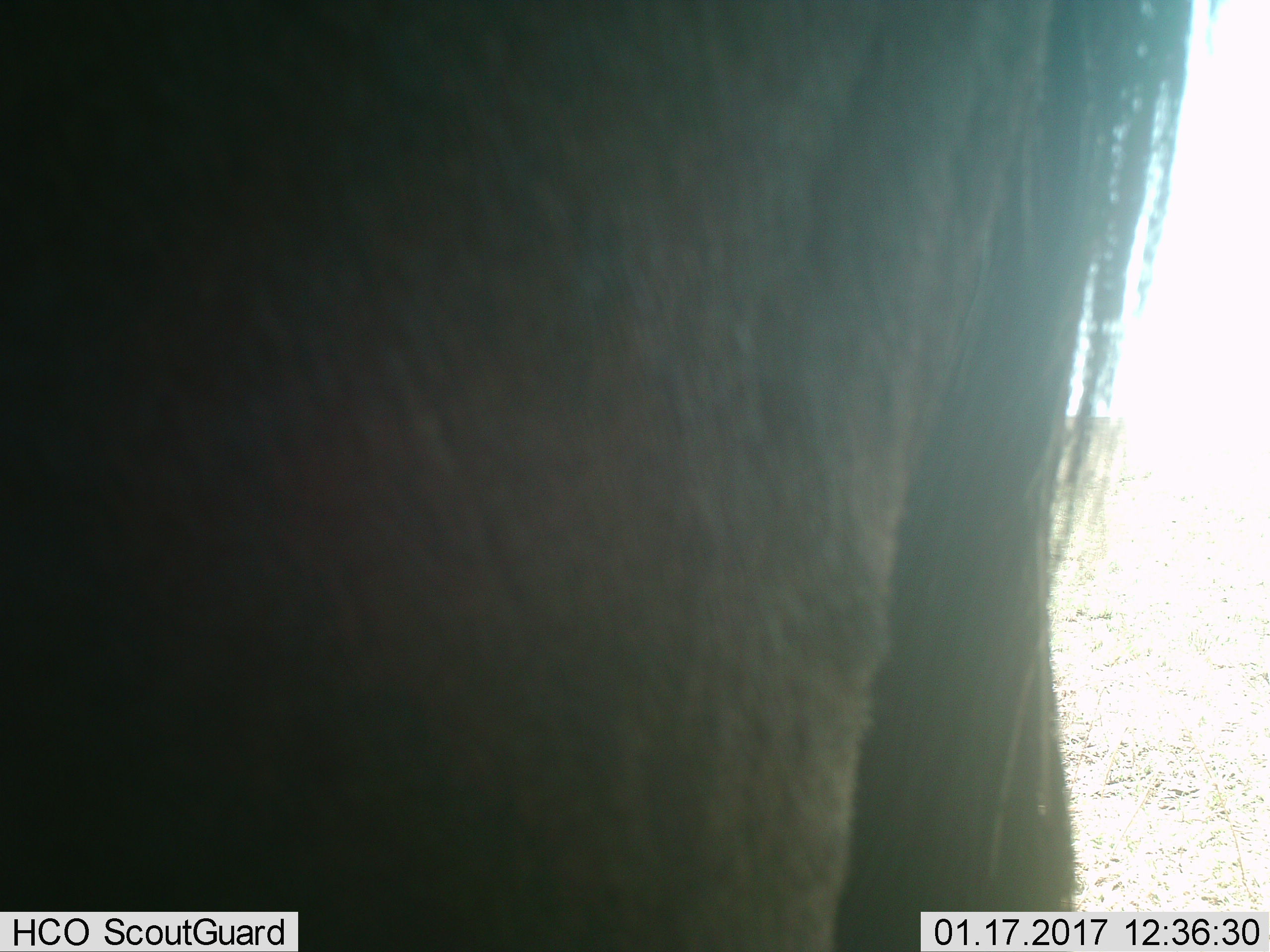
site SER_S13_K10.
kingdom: Animalia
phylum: Chordata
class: Mammalia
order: Artiodactyla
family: Bovidae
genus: Connochaetes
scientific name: Connochaetes taurinus taurinus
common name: blue wildebeest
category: wildebeestblue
Wildebeestblue (blue wildebeest) (Connochaetes taurinus taurinus), count 1. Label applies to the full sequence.